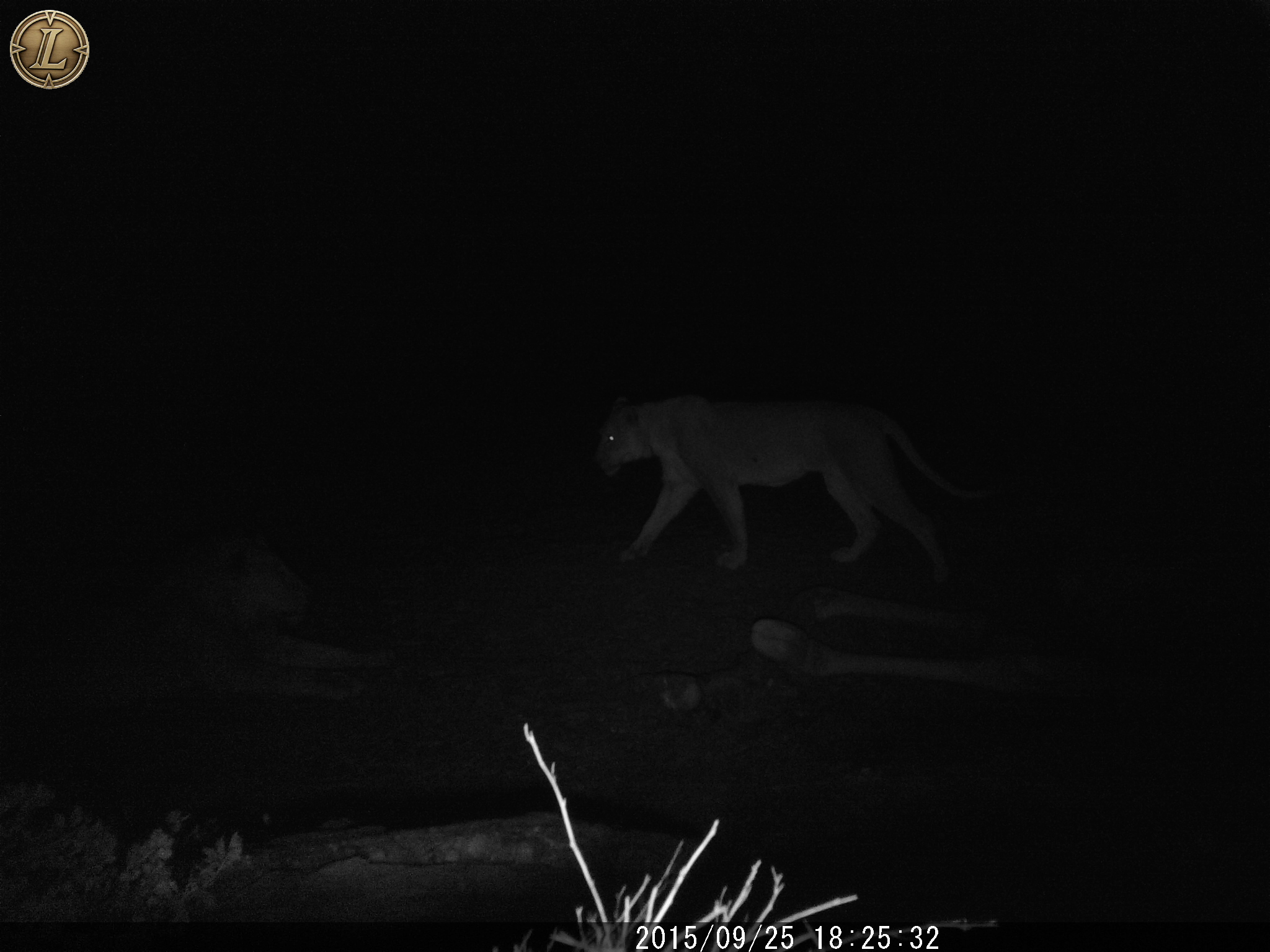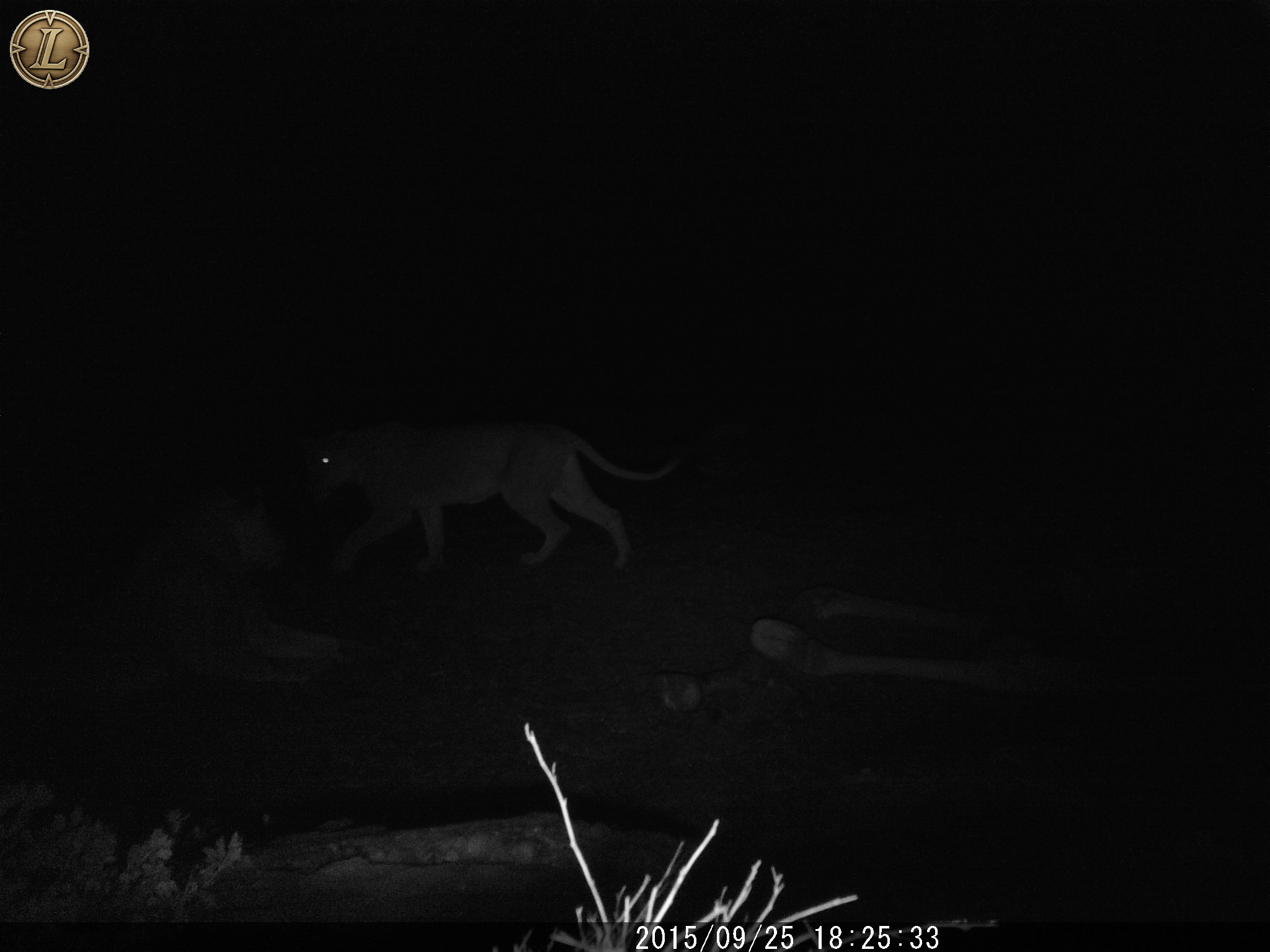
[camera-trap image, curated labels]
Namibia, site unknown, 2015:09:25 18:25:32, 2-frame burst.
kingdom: Animalia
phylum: Chordata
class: Mammalia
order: Carnivora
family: Felidae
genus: Panthera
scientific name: Panthera leo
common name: lion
Panthera leo (lion).